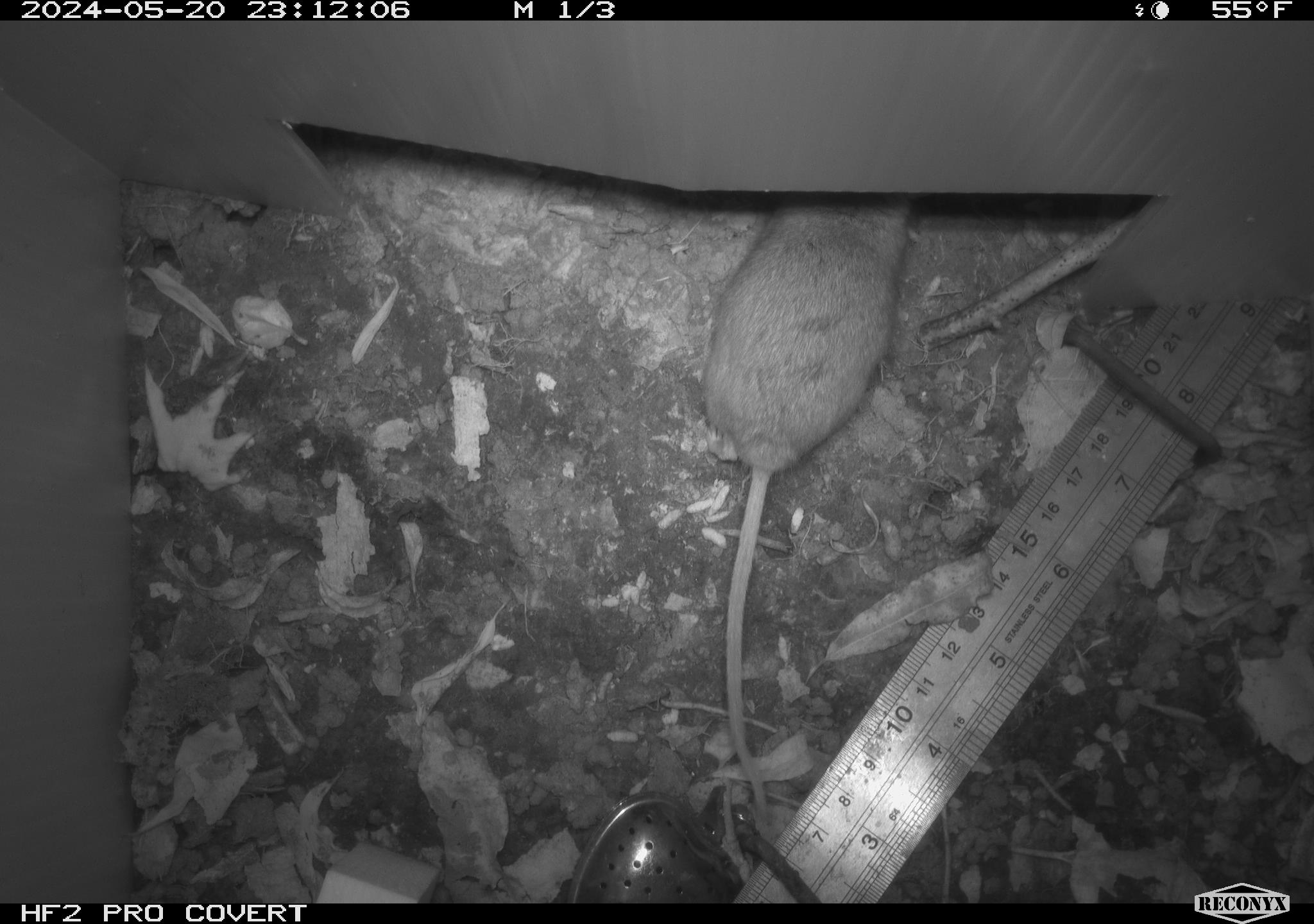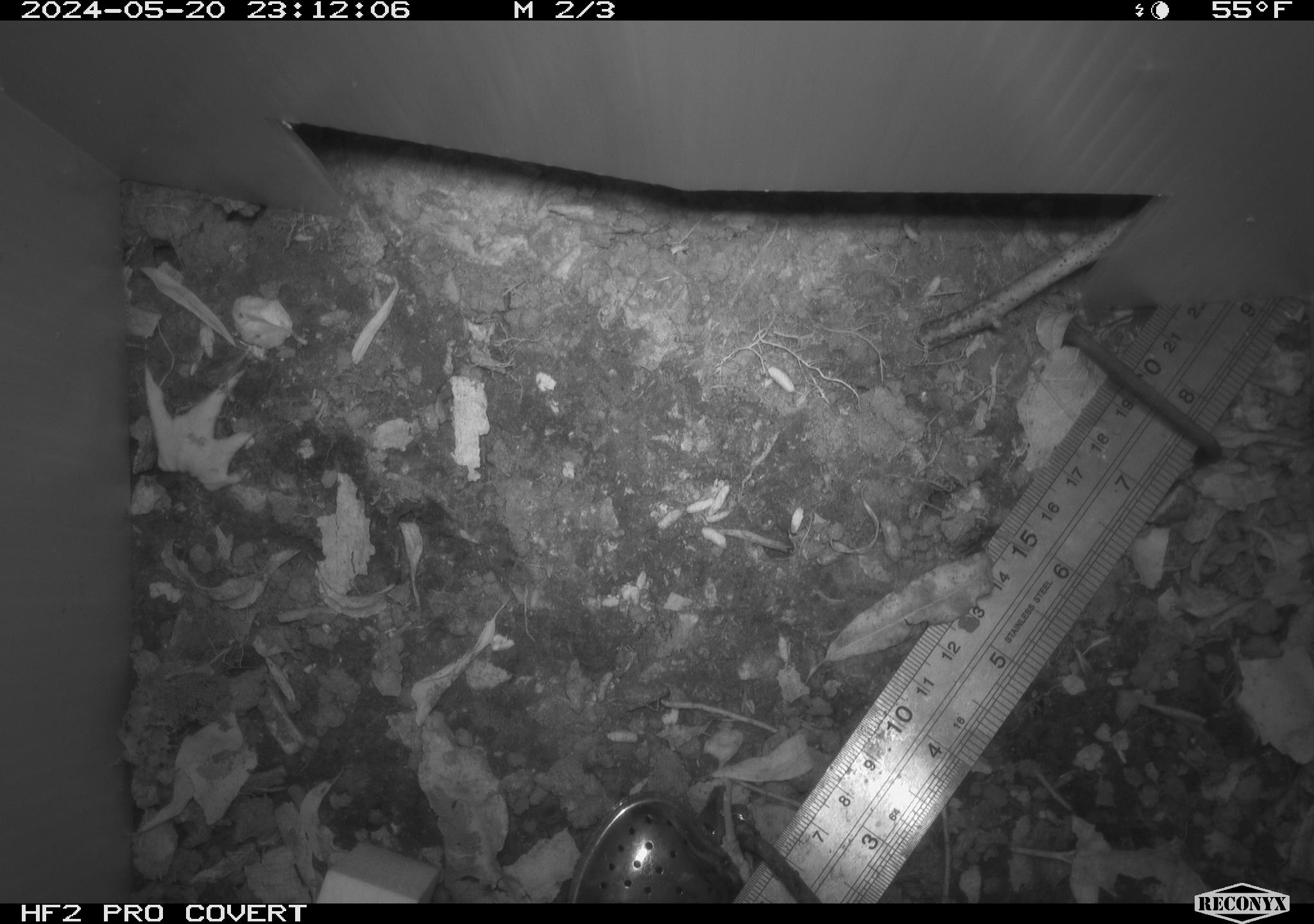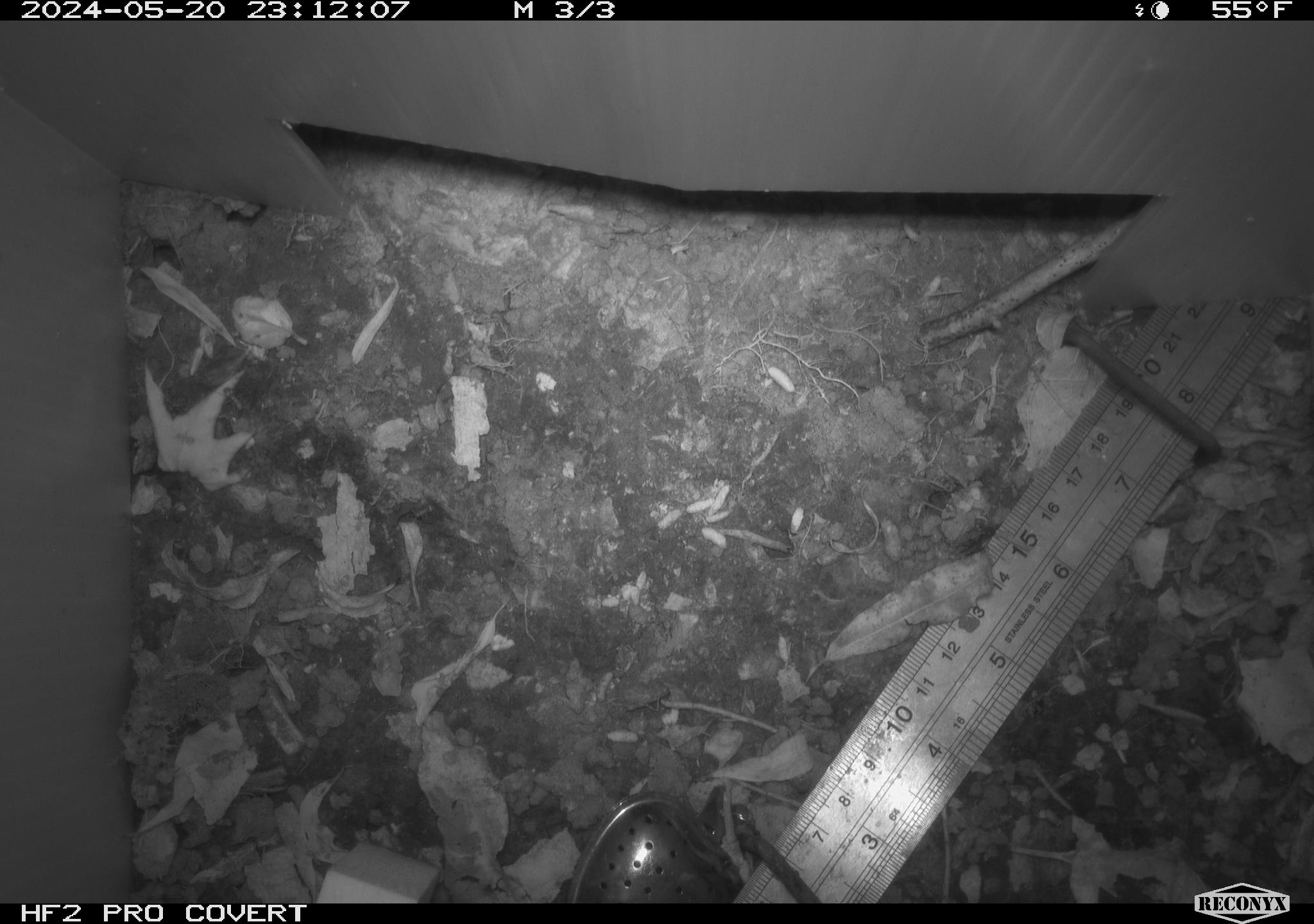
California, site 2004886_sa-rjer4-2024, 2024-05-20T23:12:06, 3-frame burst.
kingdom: Animalia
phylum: Chordata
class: Mammalia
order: Rodentia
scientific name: Rodentia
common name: mouse species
Mouse species (Rodentia).